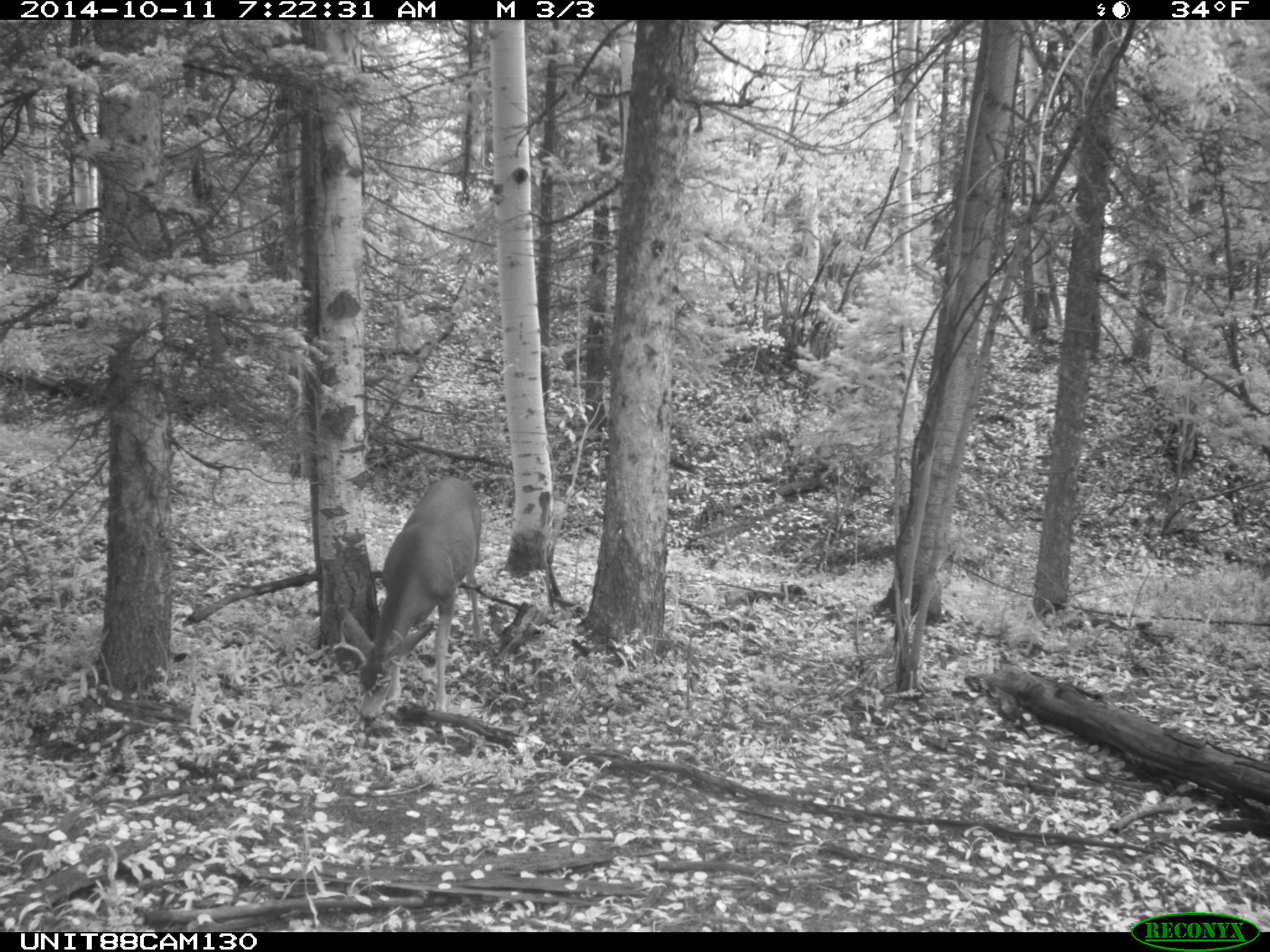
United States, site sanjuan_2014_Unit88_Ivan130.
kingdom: Animalia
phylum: Chordata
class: Mammalia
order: Artiodactyla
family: Cervidae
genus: Odocoileus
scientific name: Odocoileus hemionus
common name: mule deer